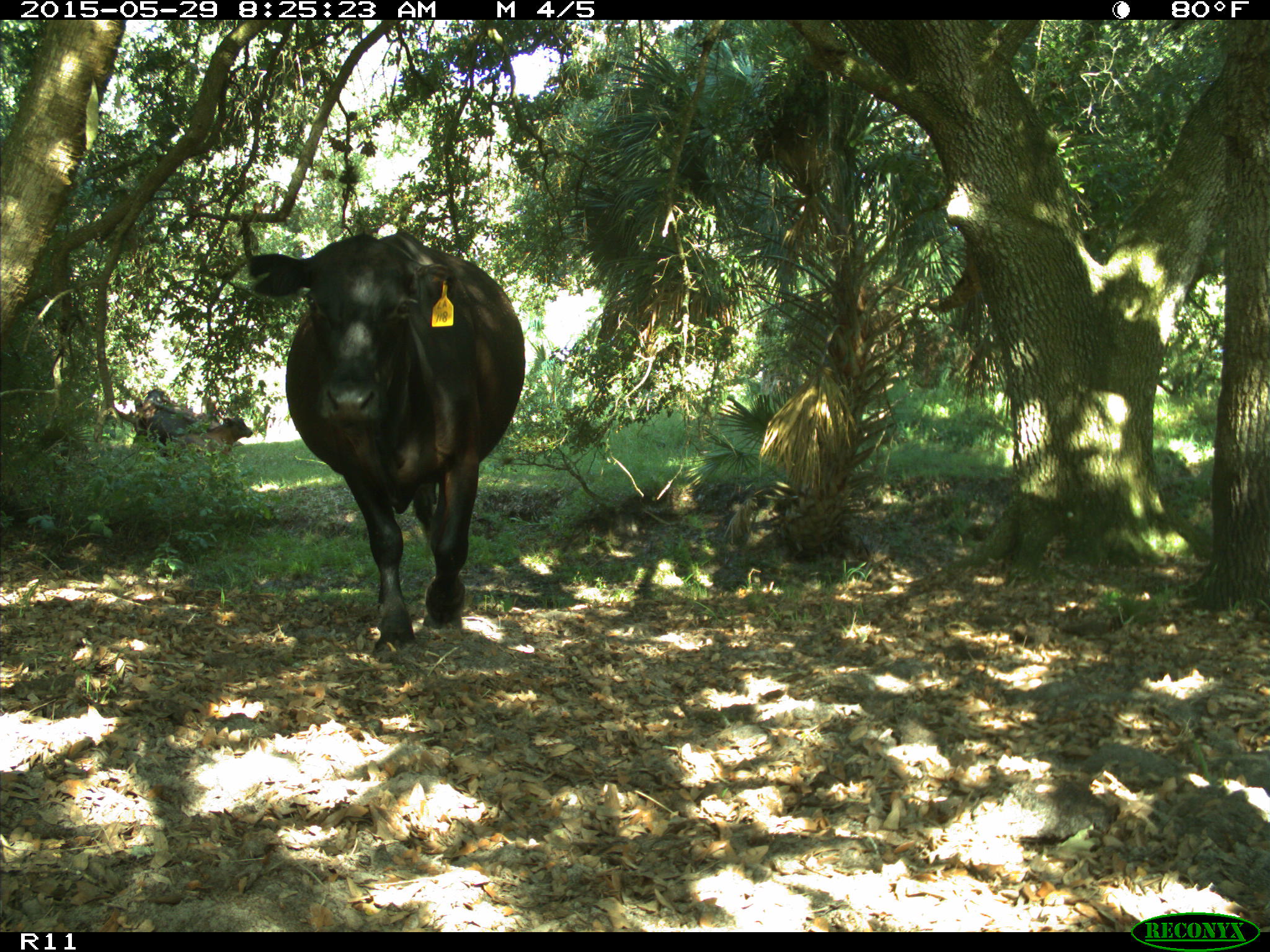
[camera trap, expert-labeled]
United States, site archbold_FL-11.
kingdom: Animalia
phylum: Chordata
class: Mammalia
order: Artiodactyla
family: Bovidae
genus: Bos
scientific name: Bos taurus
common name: domestic cow